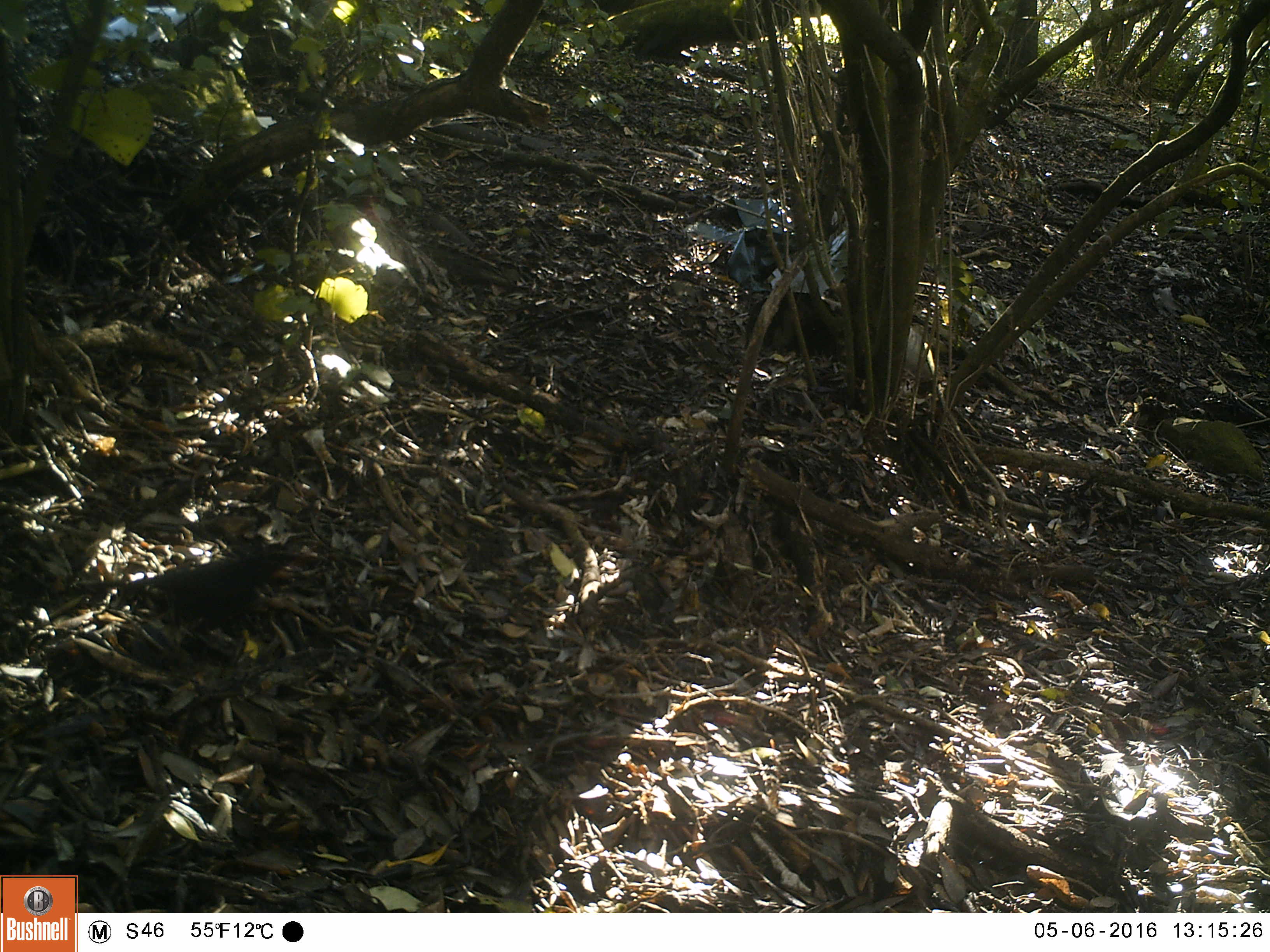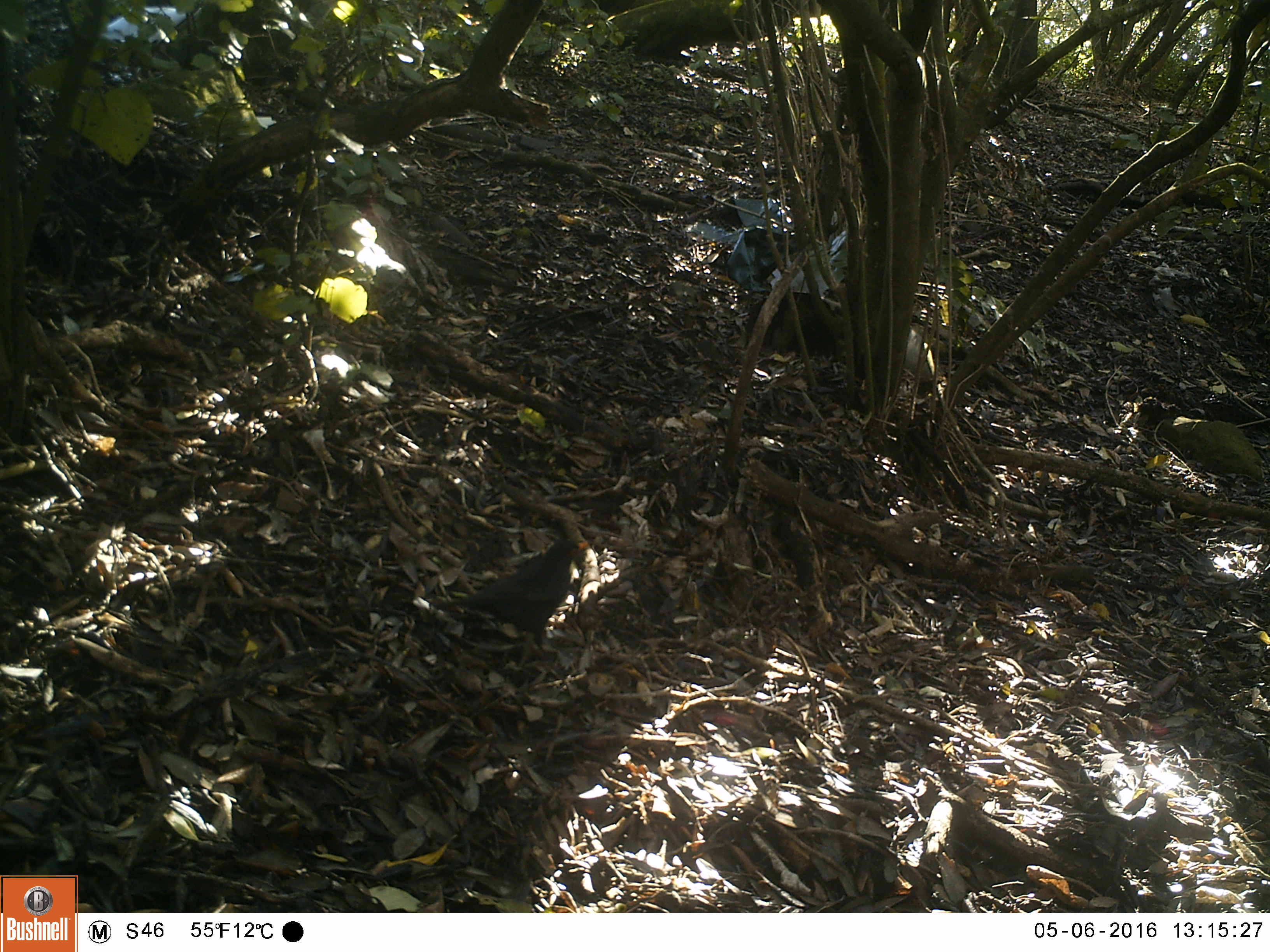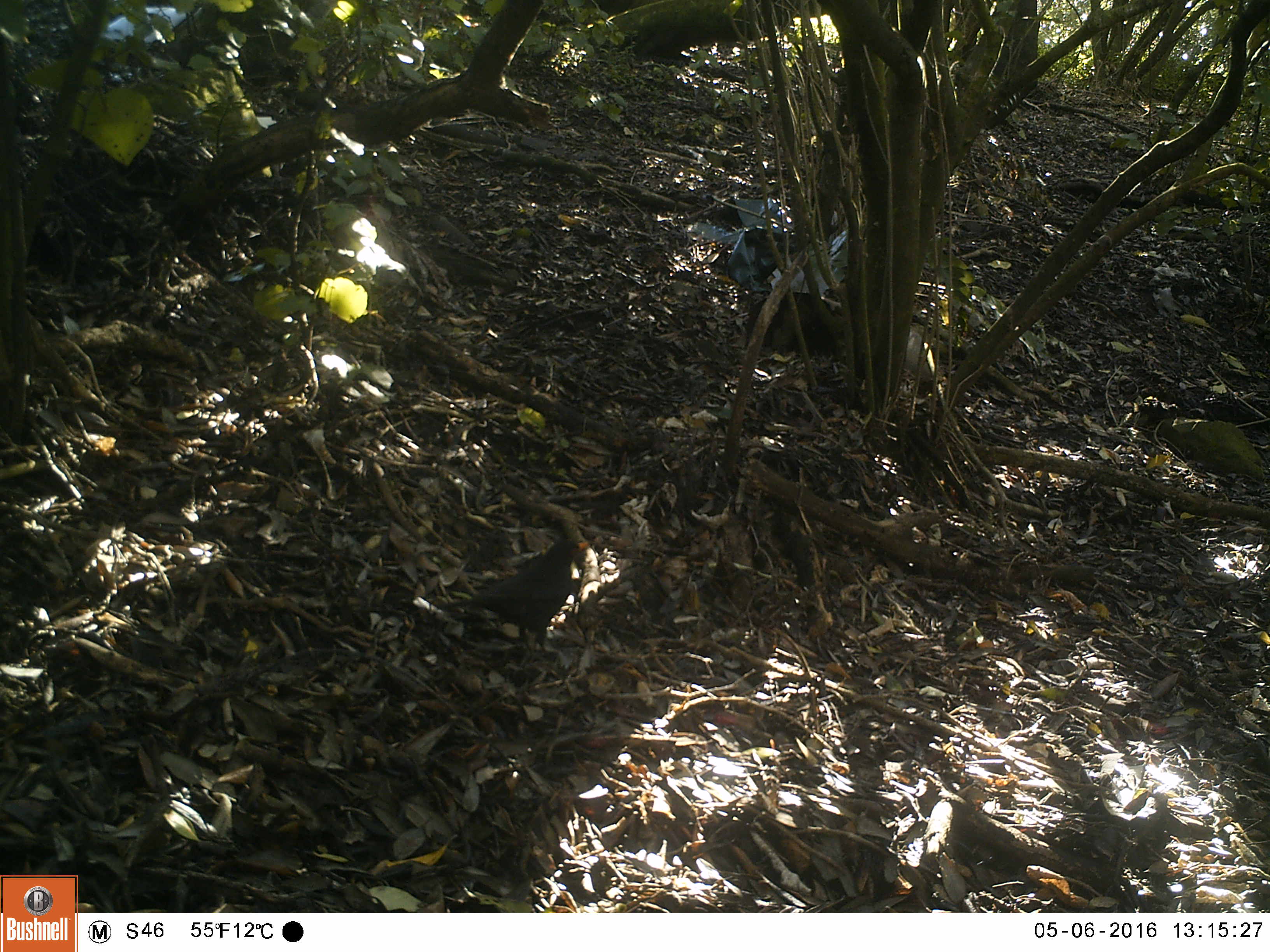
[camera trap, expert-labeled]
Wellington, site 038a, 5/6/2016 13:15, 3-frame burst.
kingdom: Animalia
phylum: Chordata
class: Aves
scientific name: Aves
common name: bird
Bird (Aves).